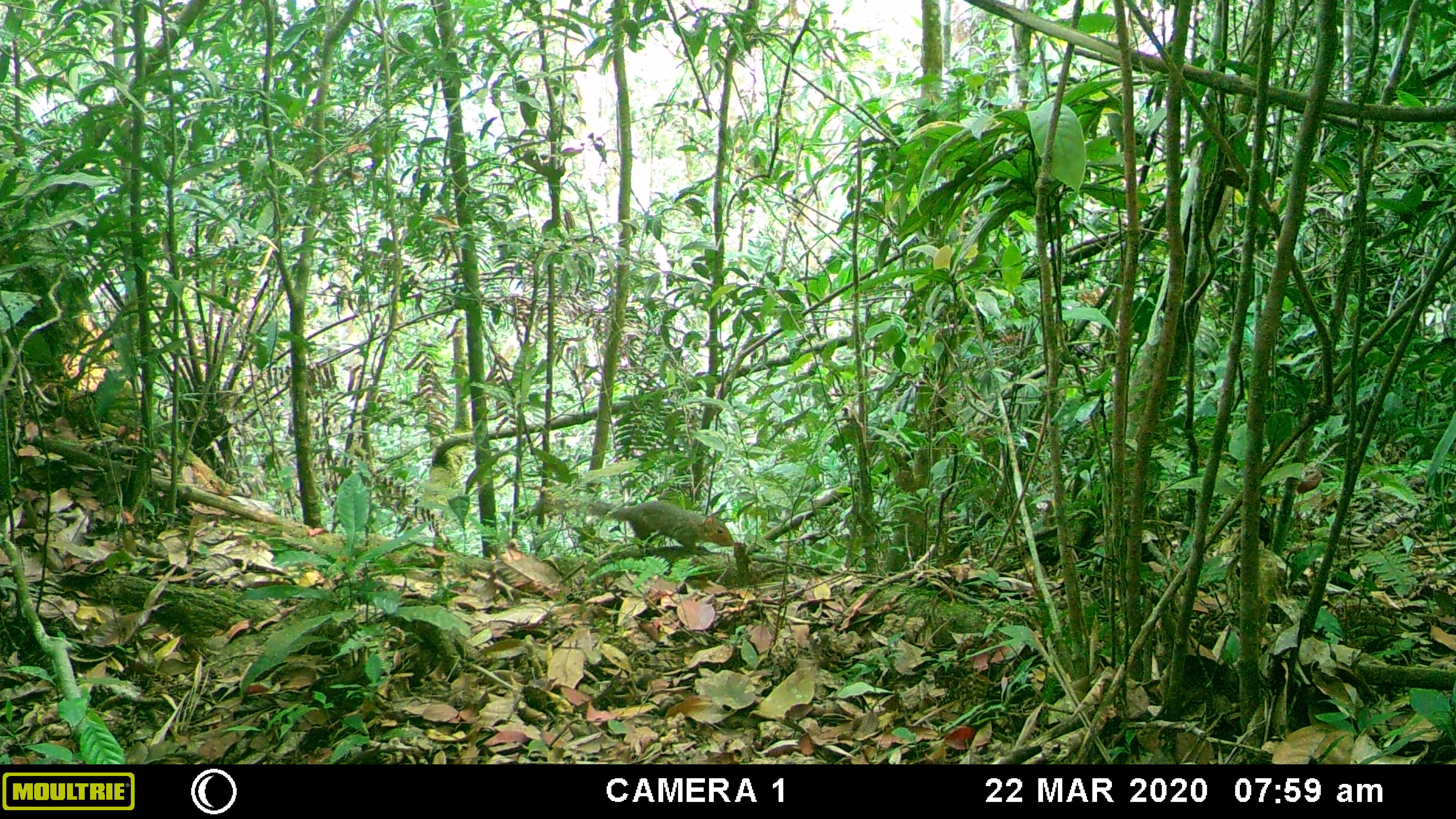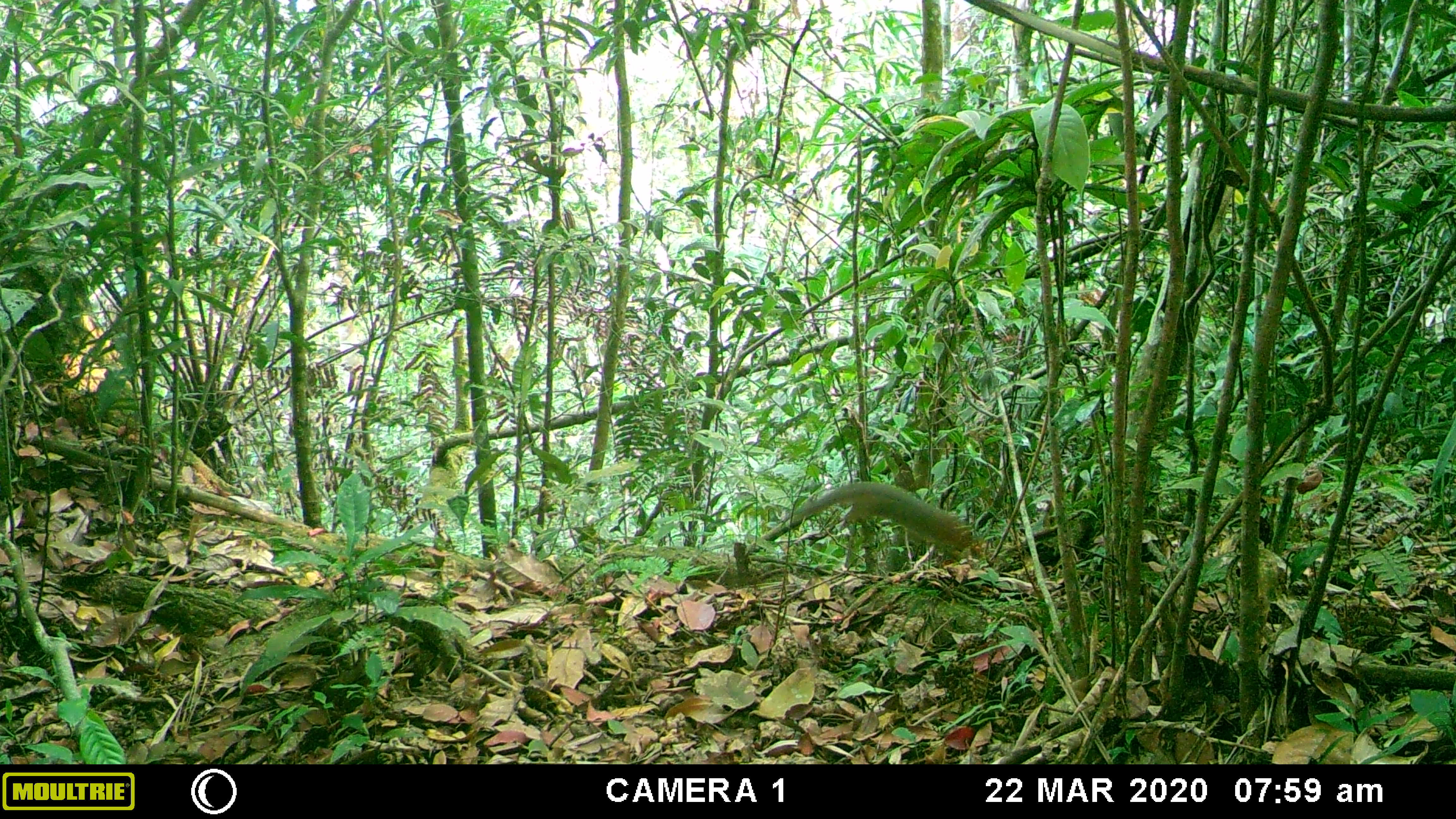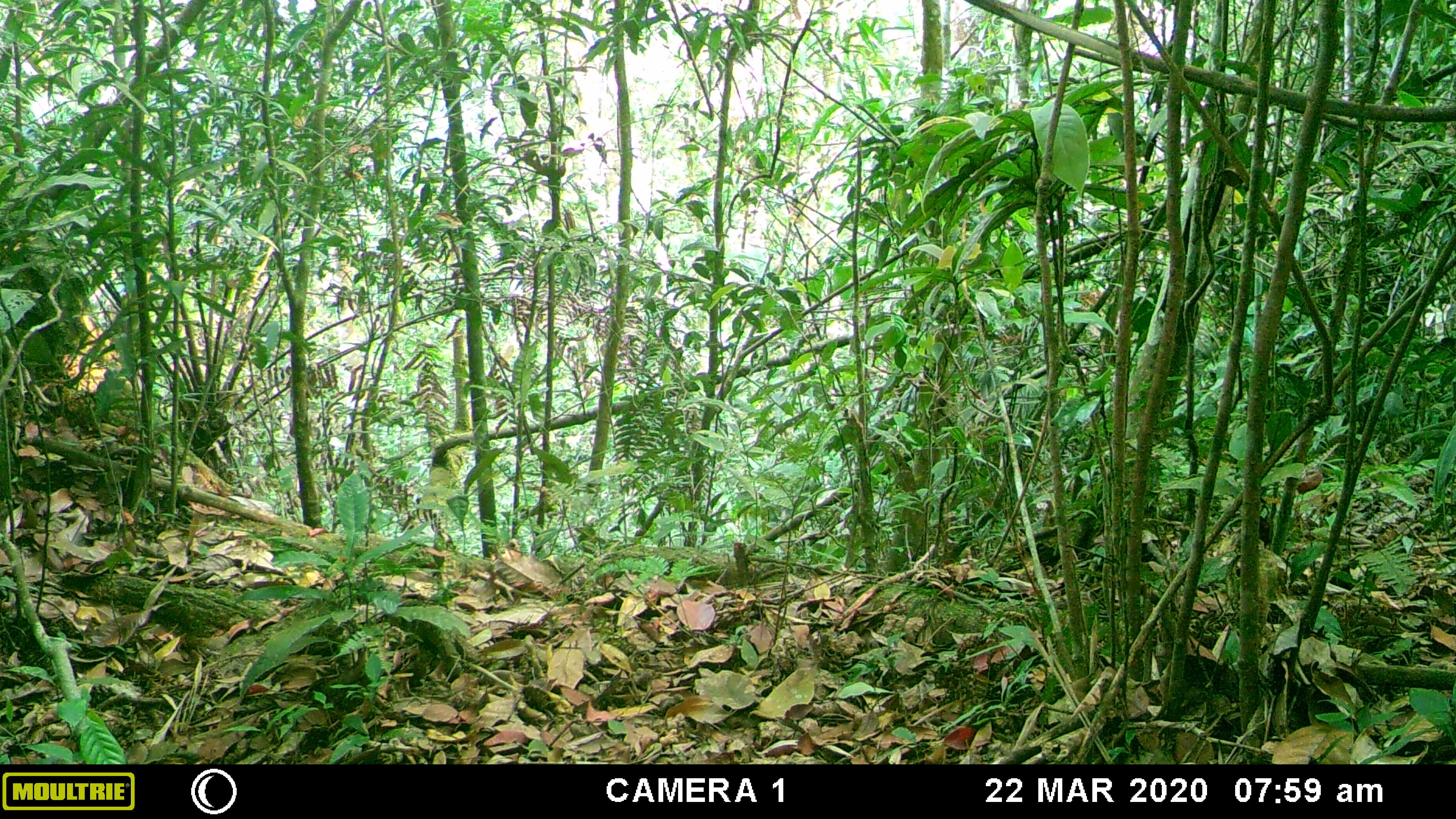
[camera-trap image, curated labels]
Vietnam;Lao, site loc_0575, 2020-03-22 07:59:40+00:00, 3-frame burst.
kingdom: Animalia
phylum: Chordata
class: Mammalia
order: Rodentia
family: Sciuridae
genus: Dremomys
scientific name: Dremomys rufigenis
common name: red-cheeked squirrel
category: red cheeked squirrel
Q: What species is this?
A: Red cheeked squirrel (red-cheeked squirrel) (Dremomys rufigenis).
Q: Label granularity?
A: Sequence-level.